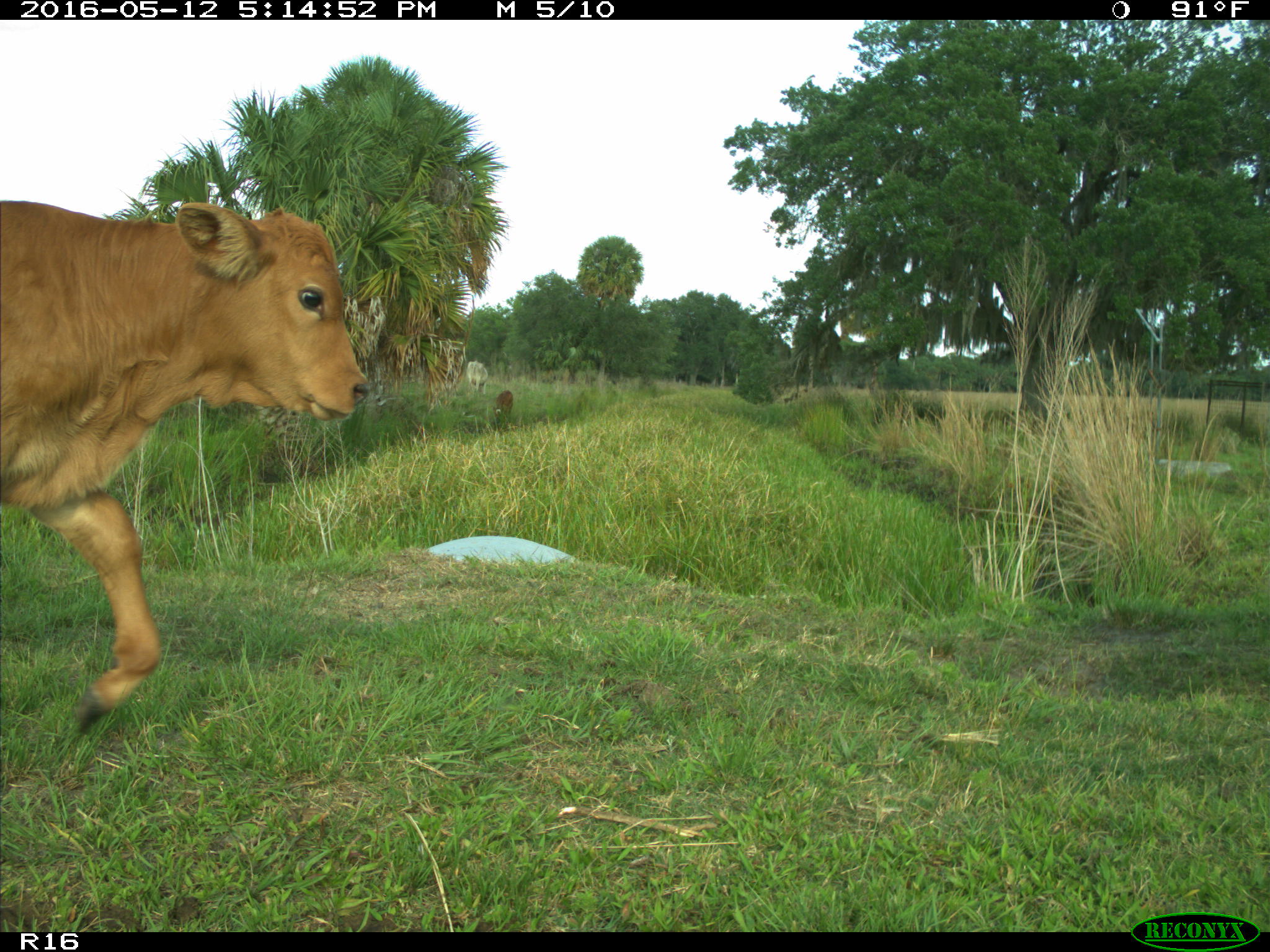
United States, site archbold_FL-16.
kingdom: Animalia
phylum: Chordata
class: Mammalia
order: Artiodactyla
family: Bovidae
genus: Bos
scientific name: Bos taurus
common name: domestic cow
Bos taurus (domestic cow).